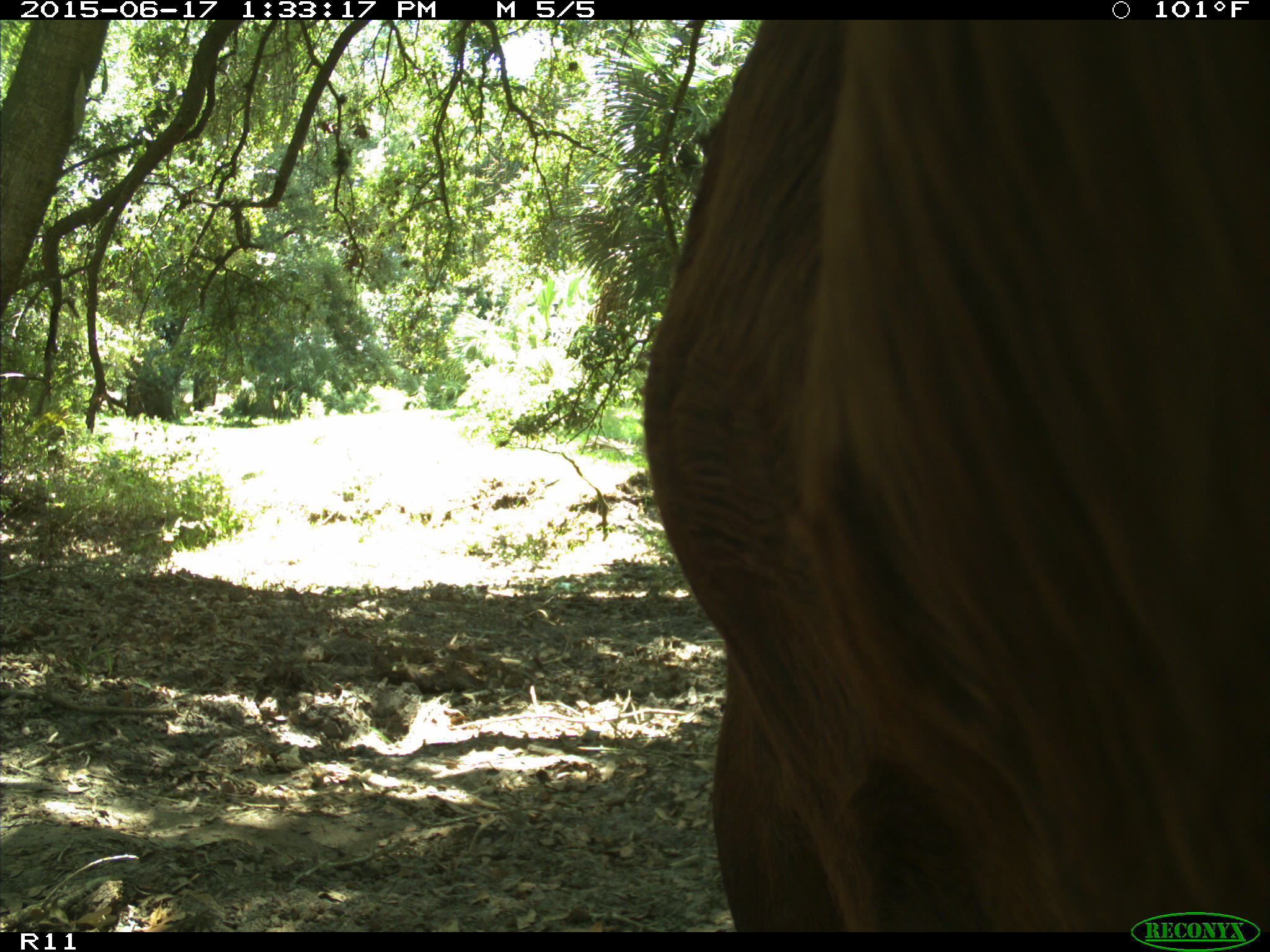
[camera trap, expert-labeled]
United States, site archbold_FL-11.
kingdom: Animalia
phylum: Chordata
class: Mammalia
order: Artiodactyla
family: Bovidae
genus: Bos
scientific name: Bos taurus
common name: domestic cow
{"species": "Bos taurus (domestic cow)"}